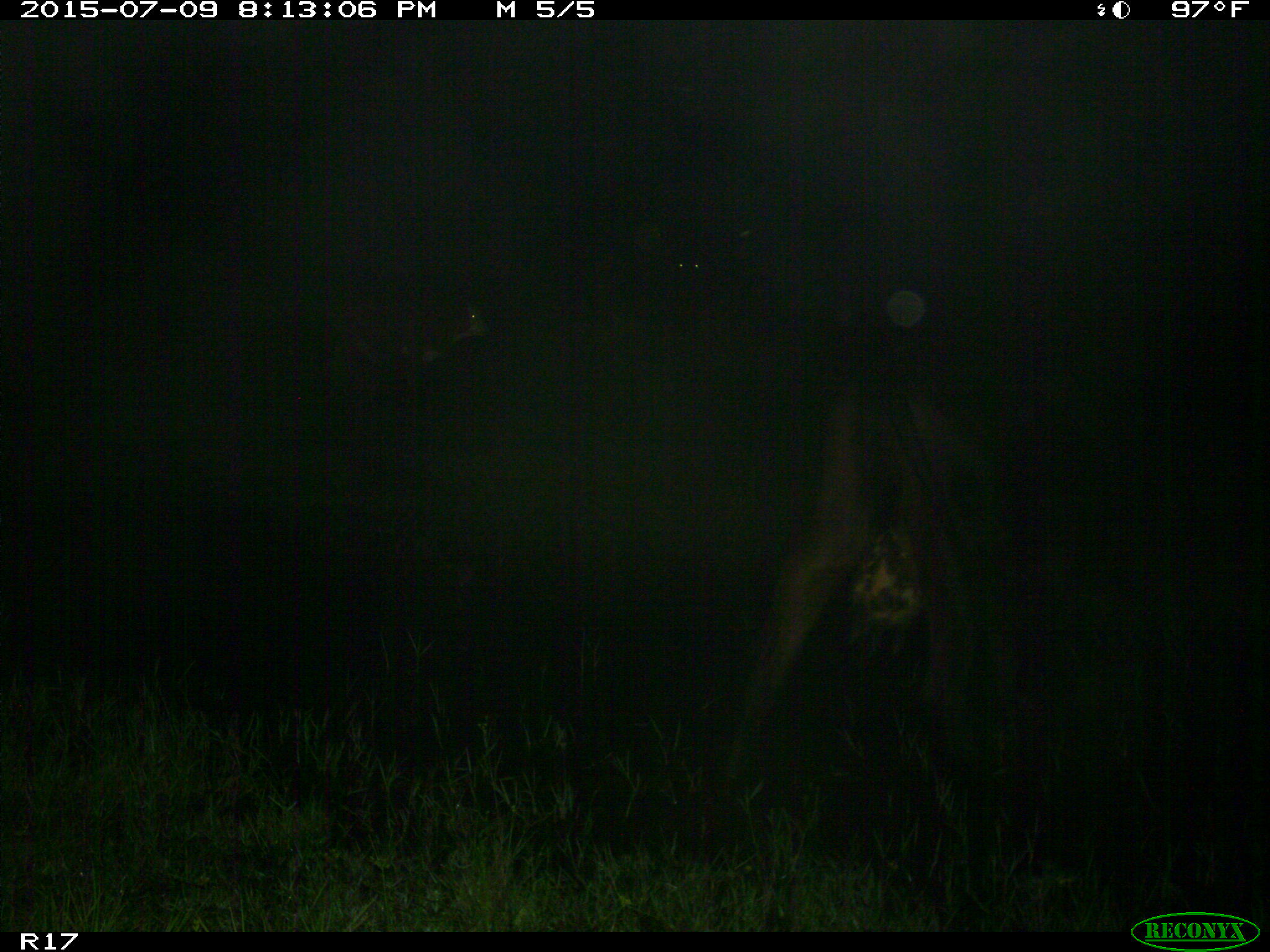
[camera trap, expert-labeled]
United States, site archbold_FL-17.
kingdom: Animalia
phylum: Chordata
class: Mammalia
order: Artiodactyla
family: Bovidae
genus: Bos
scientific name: Bos taurus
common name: domestic cow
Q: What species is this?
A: Bos taurus (domestic cow).